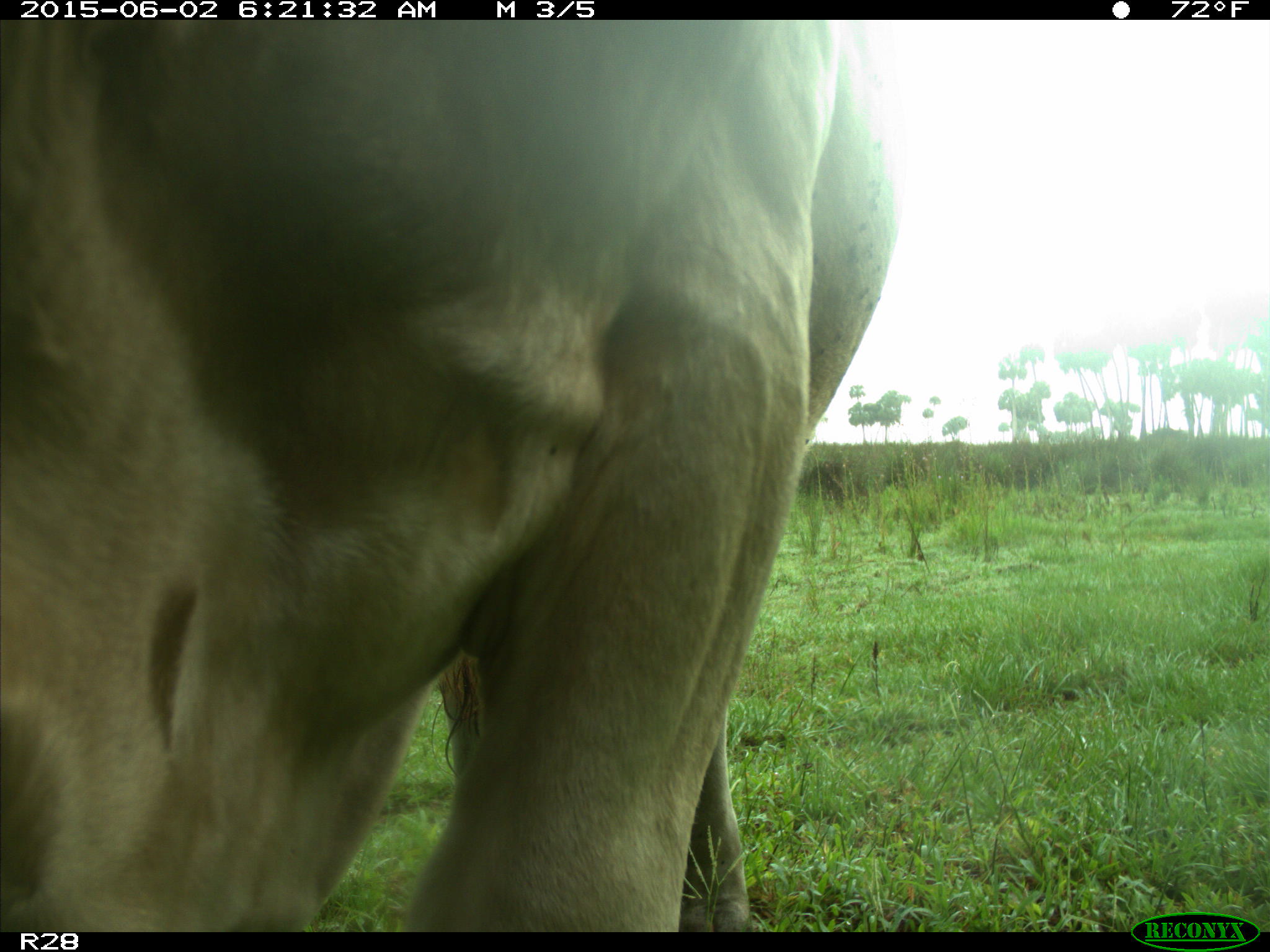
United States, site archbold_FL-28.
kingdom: Animalia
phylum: Chordata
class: Mammalia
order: Artiodactyla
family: Bovidae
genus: Bos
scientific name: Bos taurus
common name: domestic cow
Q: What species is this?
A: Bos taurus (domestic cow).